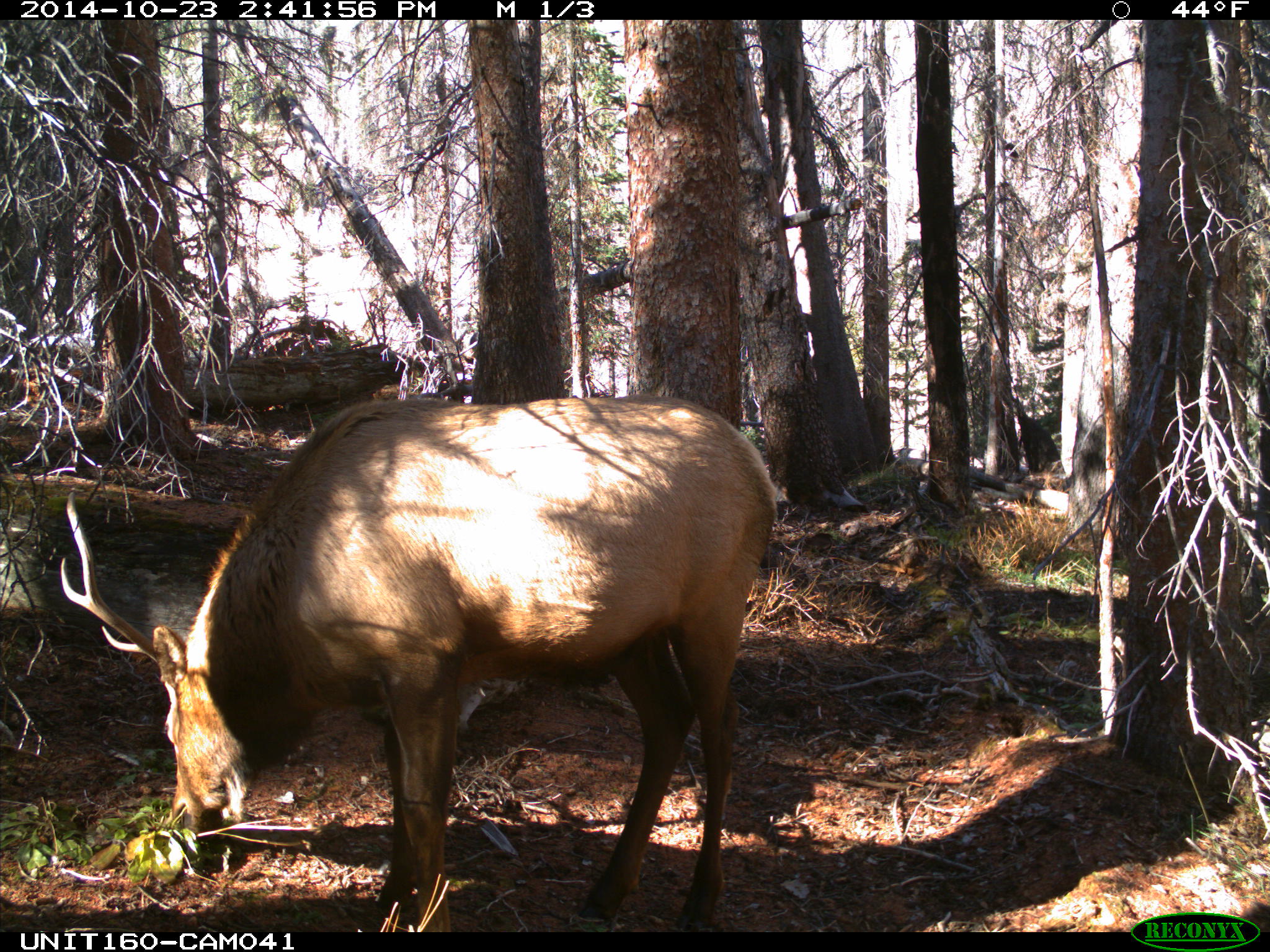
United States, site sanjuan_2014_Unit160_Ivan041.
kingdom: Animalia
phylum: Chordata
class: Mammalia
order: Artiodactyla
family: Cervidae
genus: Cervus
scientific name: Cervus elaphus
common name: red deer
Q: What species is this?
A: Cervus elaphus (red deer).